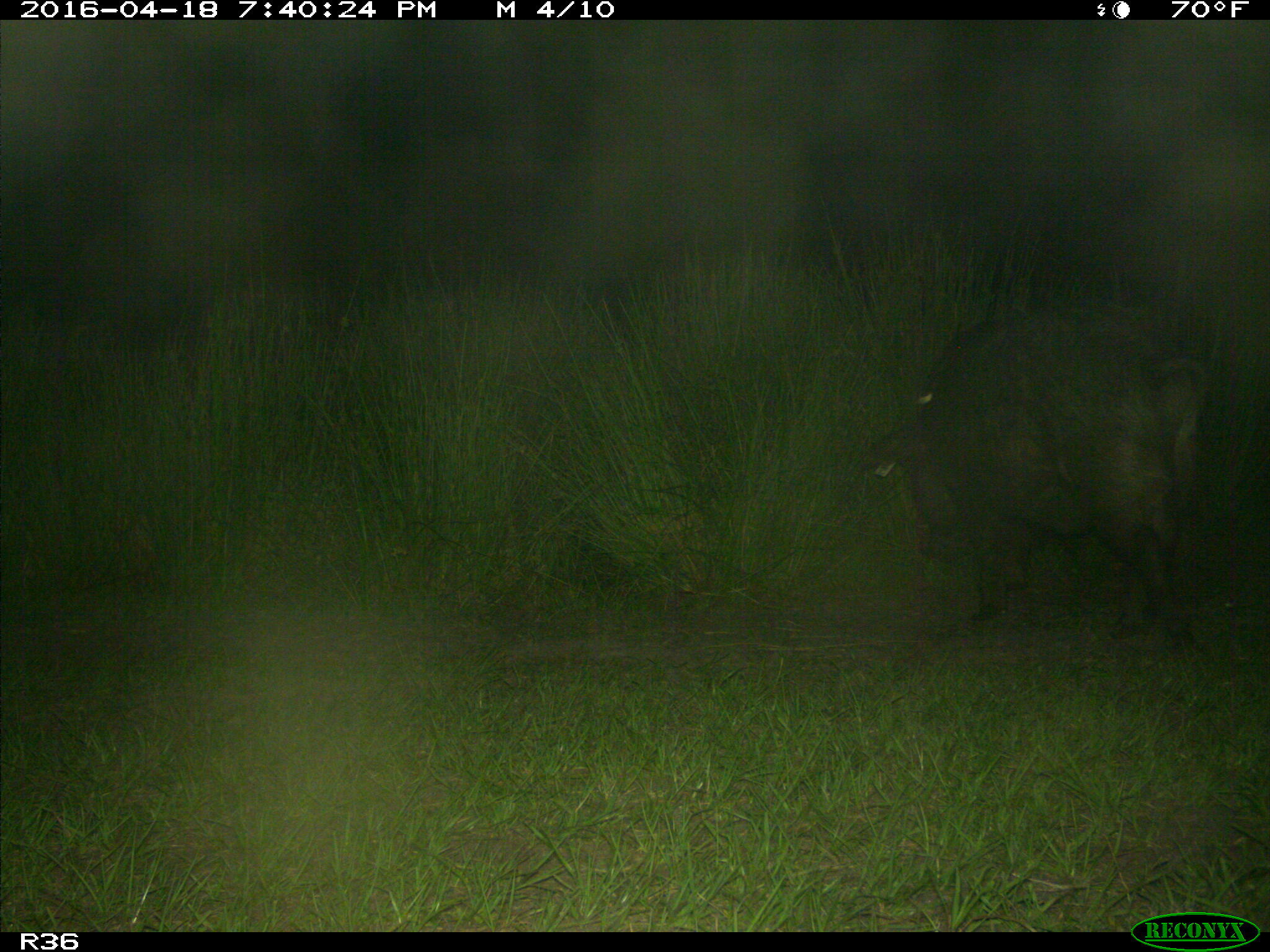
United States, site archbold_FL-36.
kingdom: Animalia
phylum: Chordata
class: Mammalia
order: Artiodactyla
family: Suidae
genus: Sus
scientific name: Sus scrofa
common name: wild boar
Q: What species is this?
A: Sus scrofa (wild boar).